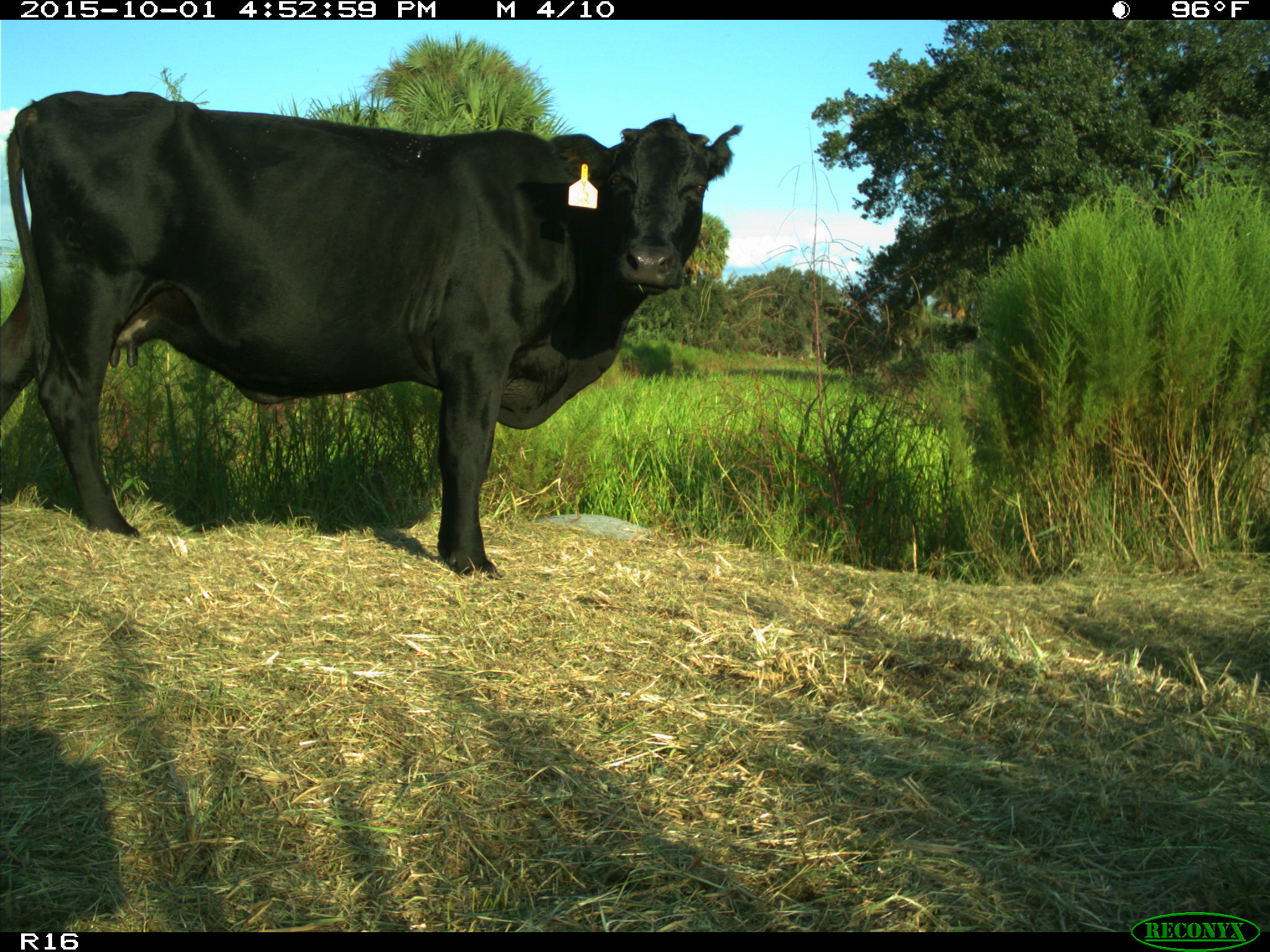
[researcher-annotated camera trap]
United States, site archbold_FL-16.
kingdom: Animalia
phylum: Chordata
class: Mammalia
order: Artiodactyla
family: Bovidae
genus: Bos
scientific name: Bos taurus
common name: domestic cow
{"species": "Bos taurus (domestic cow)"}